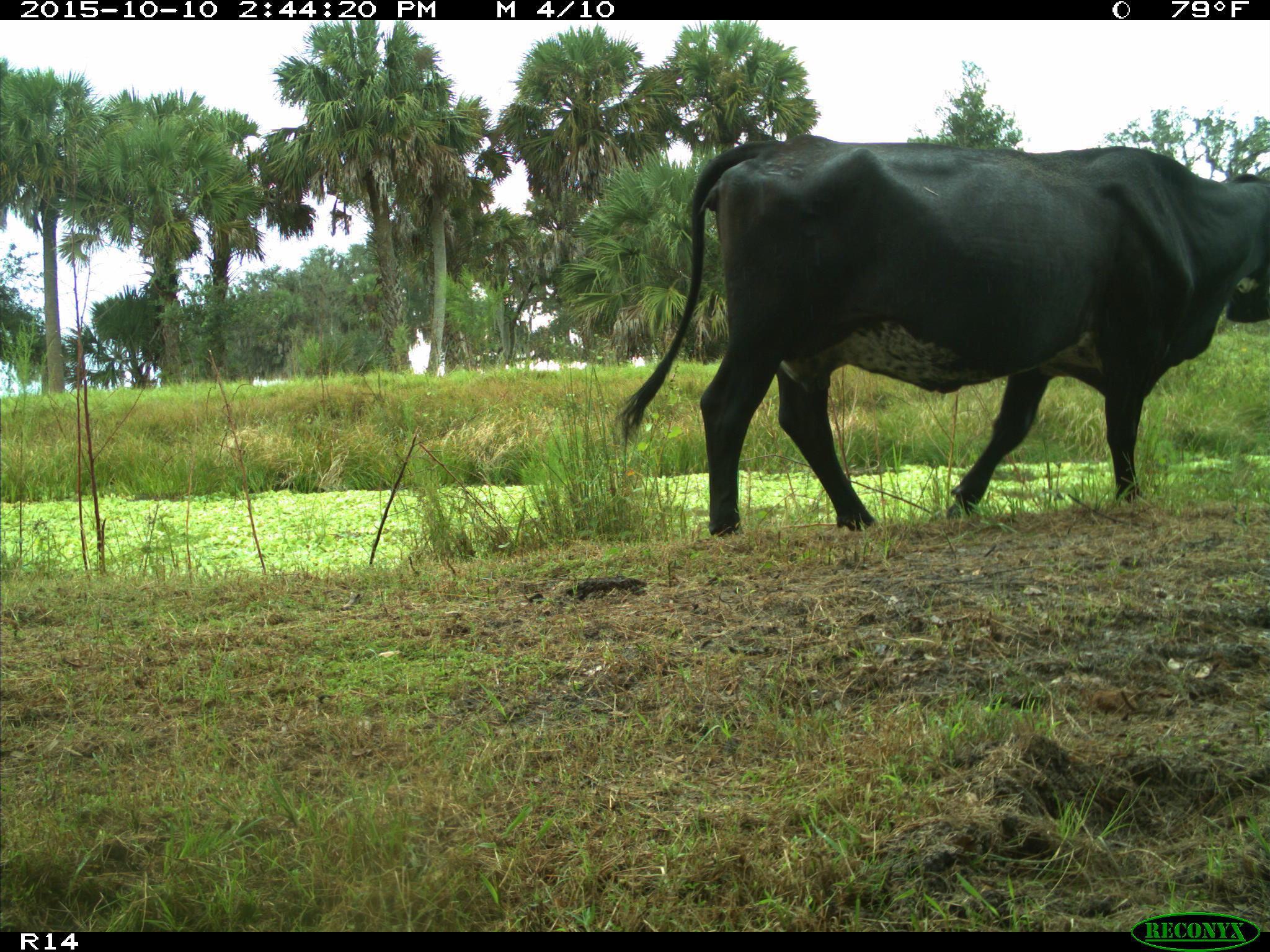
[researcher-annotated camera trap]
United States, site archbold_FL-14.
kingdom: Animalia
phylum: Chordata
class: Mammalia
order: Artiodactyla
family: Bovidae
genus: Bos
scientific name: Bos taurus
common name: domestic cow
Bos taurus (domestic cow).